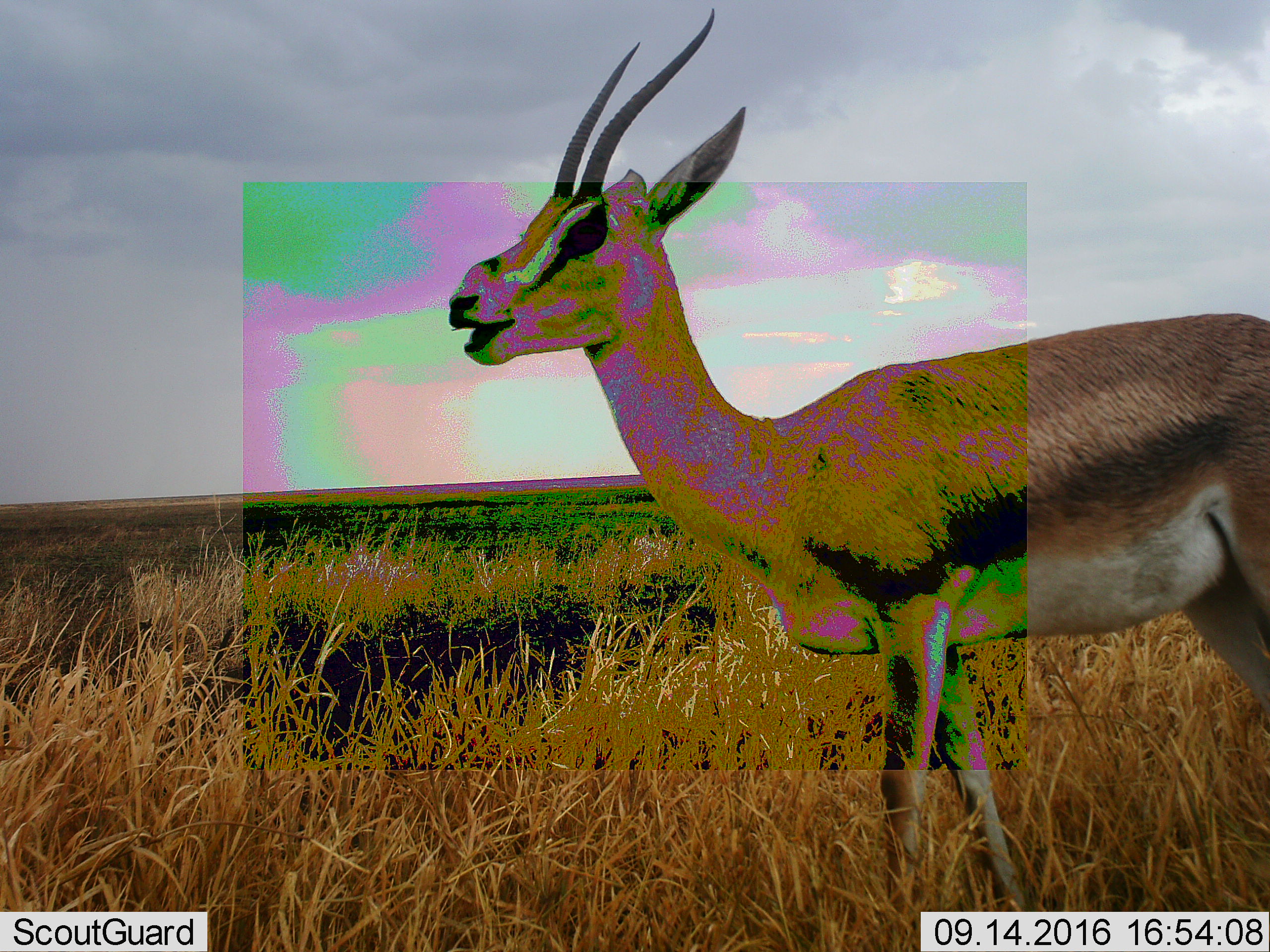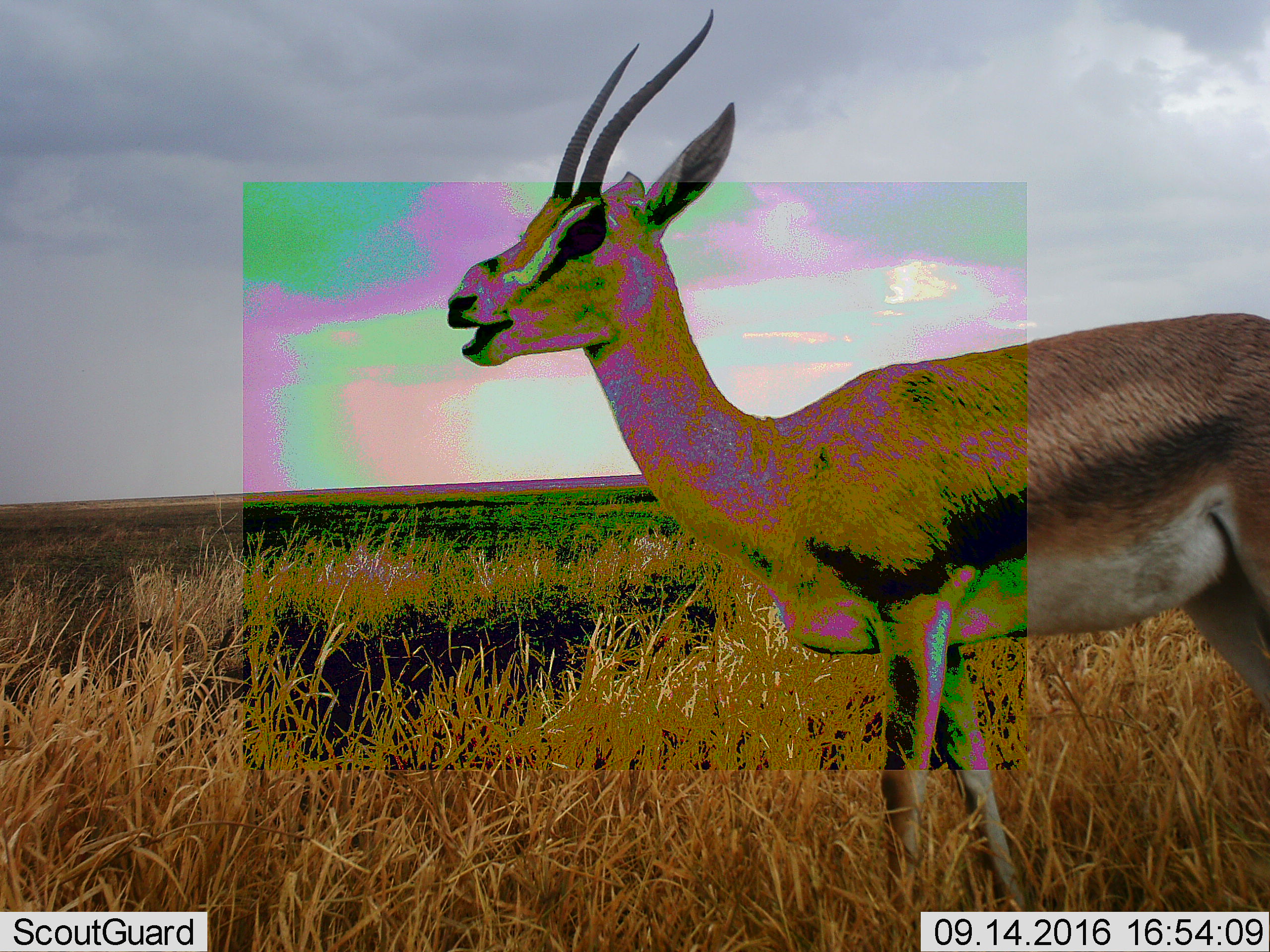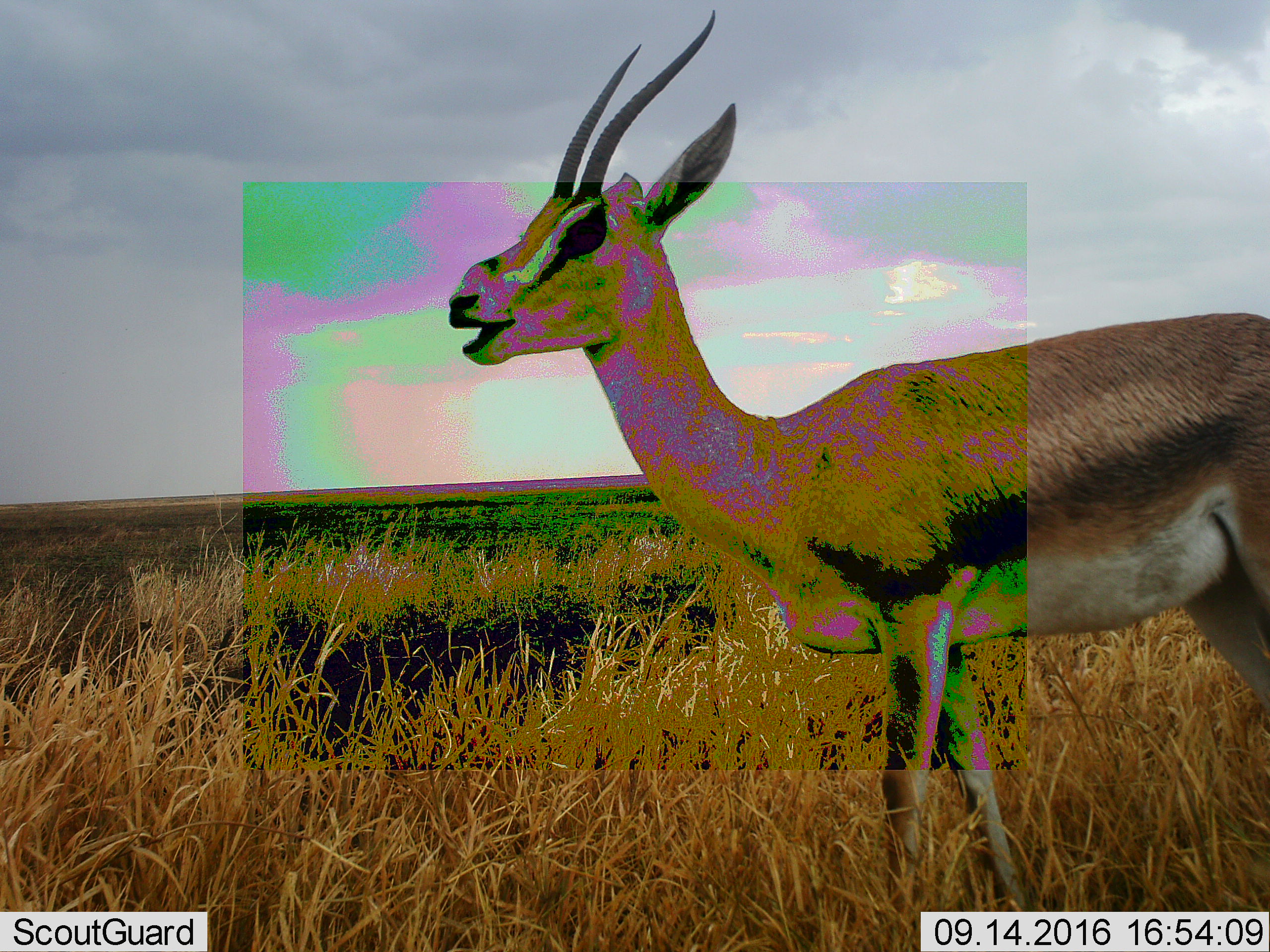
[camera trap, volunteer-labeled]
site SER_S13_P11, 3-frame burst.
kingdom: Animalia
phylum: Chordata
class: Mammalia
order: Artiodactyla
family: Bovidae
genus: Eudorcas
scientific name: Eudorcas thomsonii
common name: thomson's gazelle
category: gazellethomsons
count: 1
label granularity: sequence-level